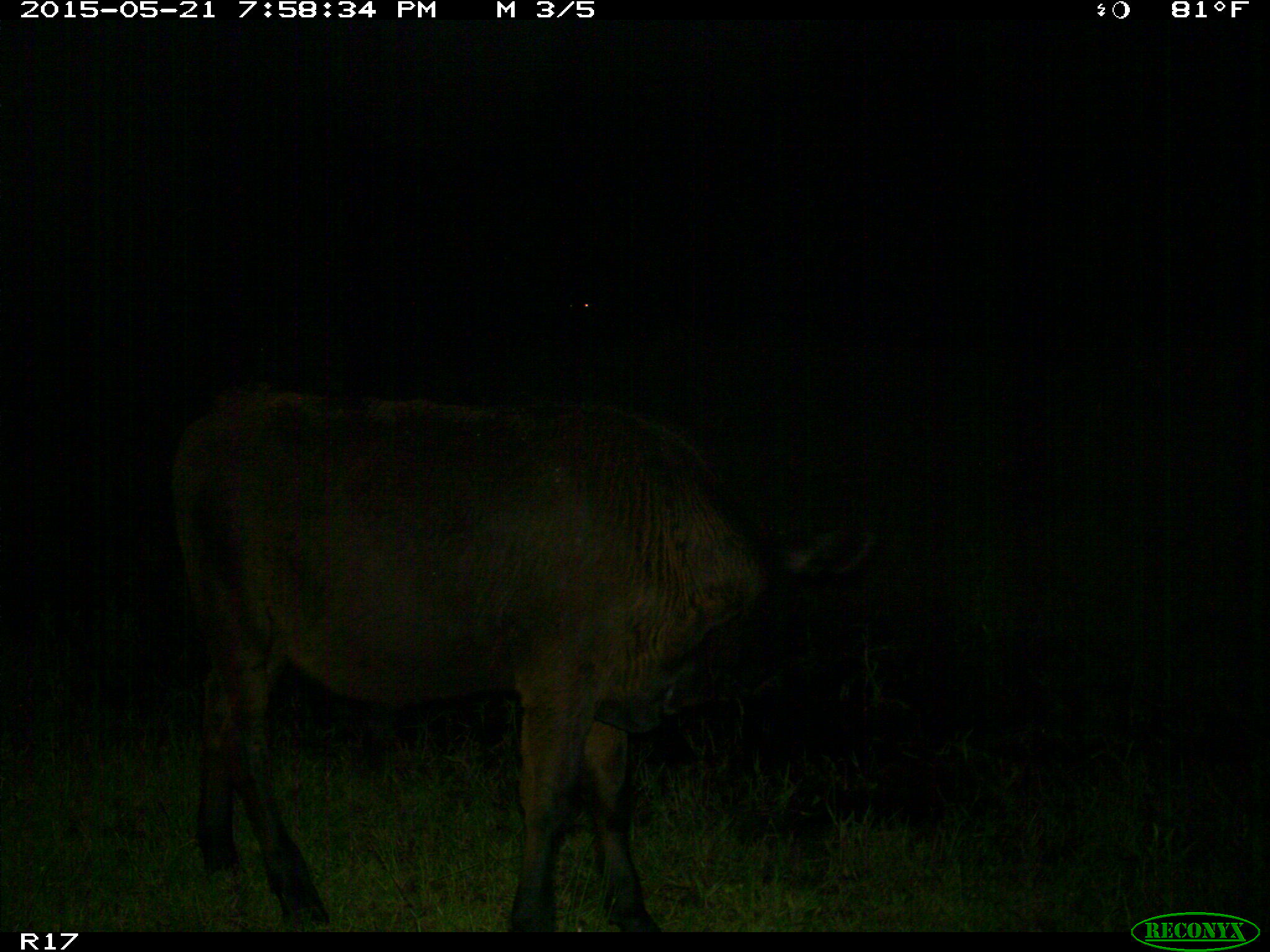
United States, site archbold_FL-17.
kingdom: Animalia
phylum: Chordata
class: Mammalia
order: Artiodactyla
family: Bovidae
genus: Bos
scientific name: Bos taurus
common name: domestic cow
Bos taurus (domestic cow).